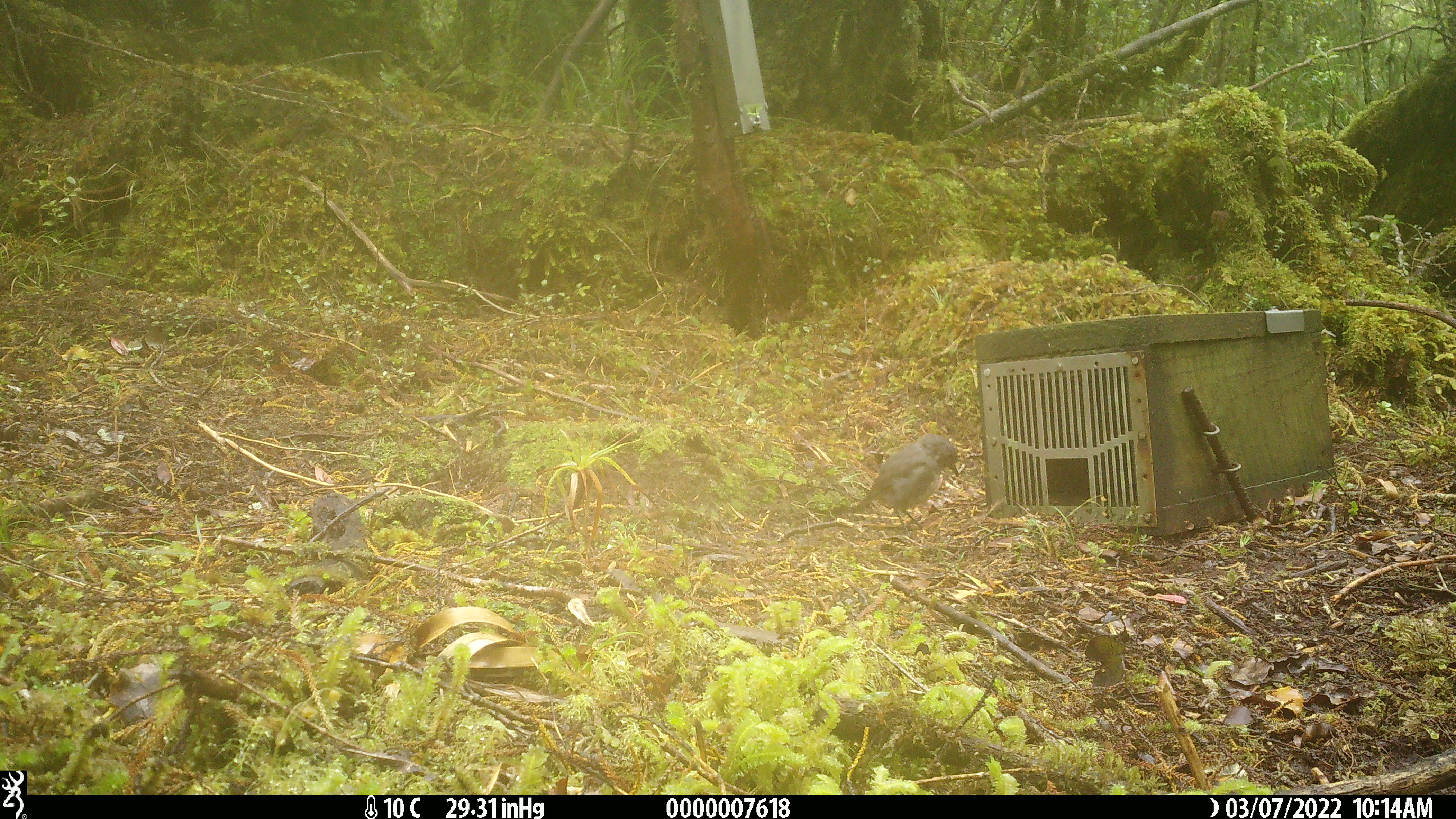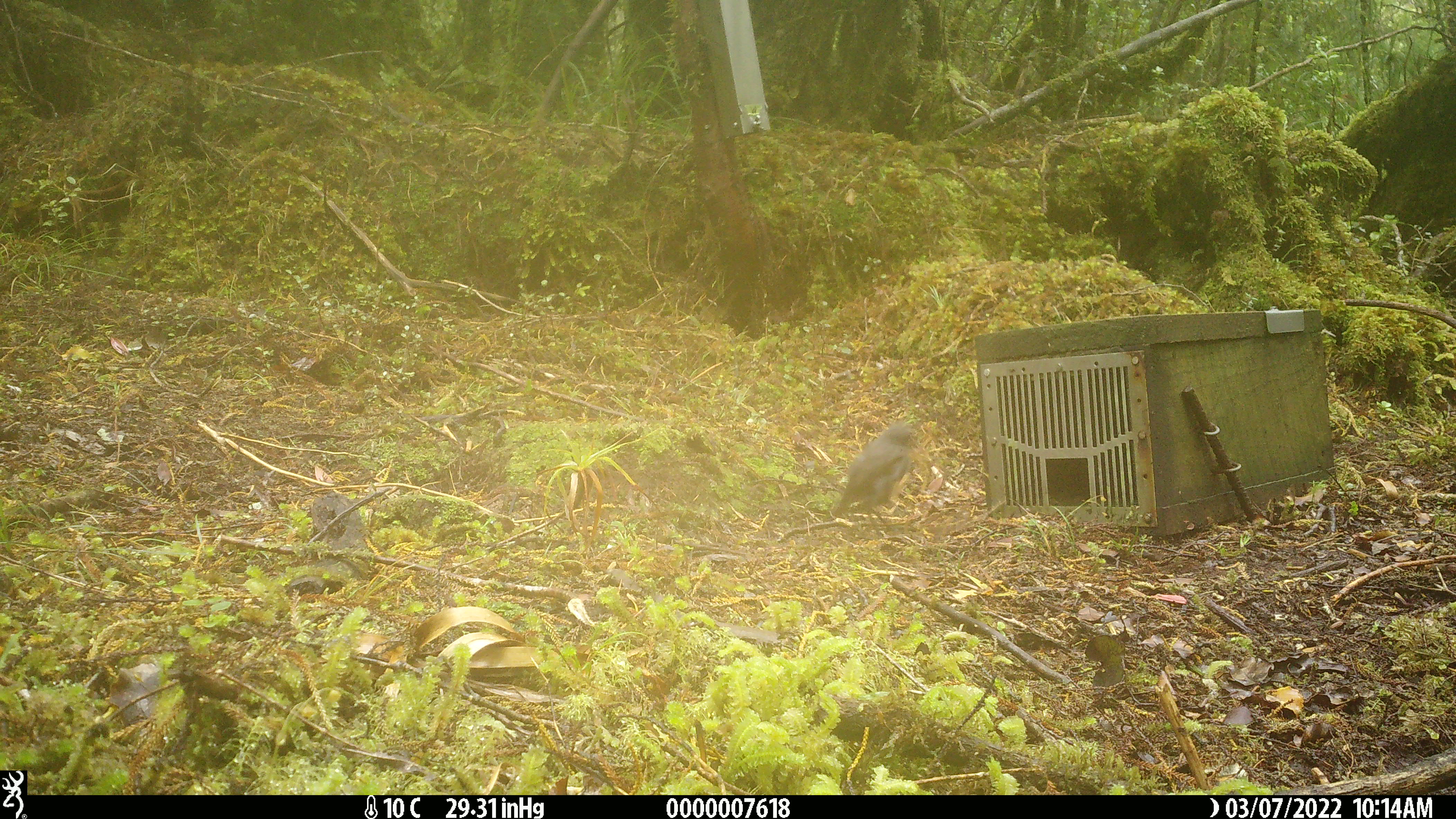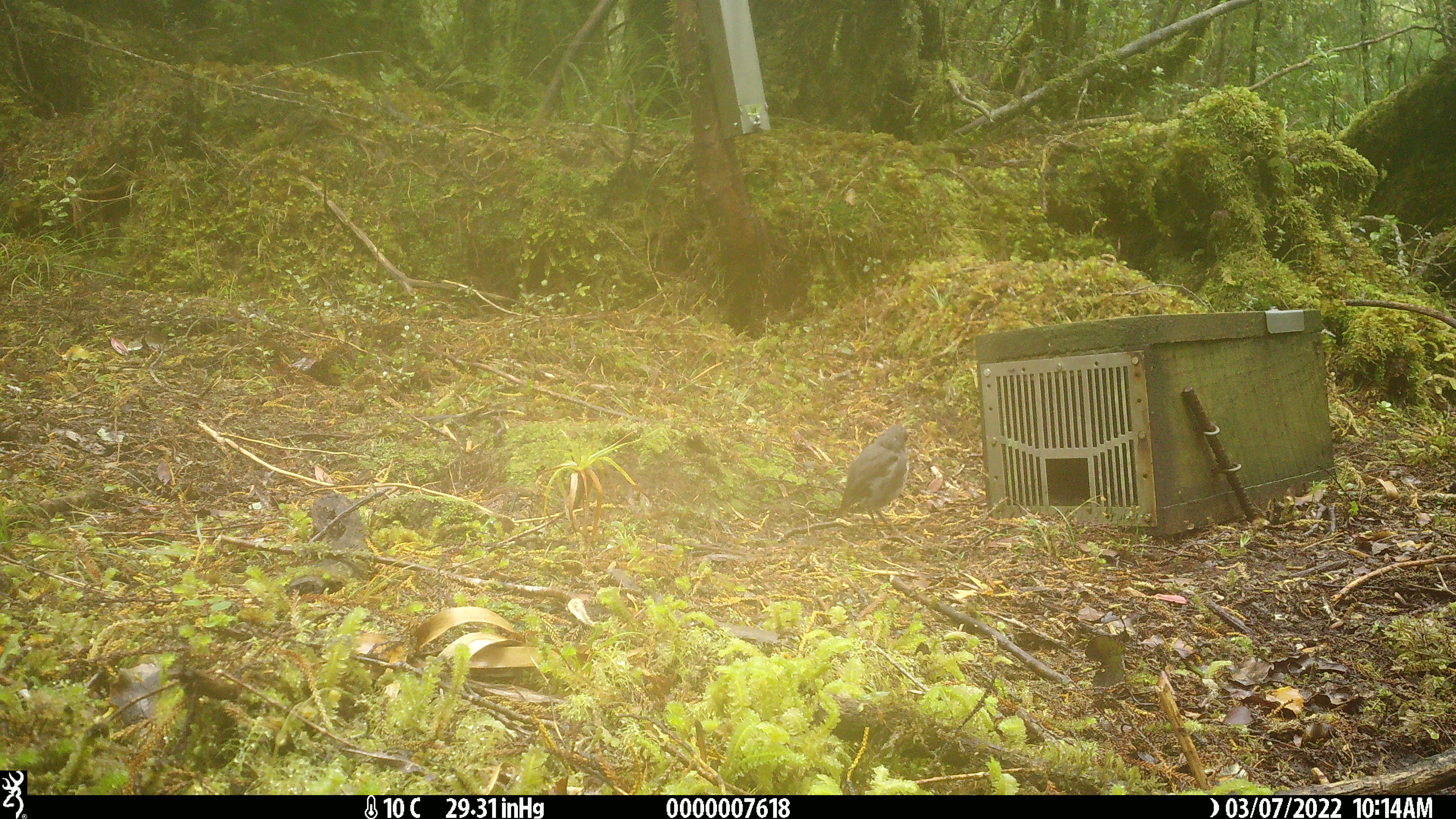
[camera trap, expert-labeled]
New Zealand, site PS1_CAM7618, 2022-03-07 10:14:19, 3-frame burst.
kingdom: Animalia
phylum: Chordata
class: Aves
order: Passeriformes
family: Petroicidae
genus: Petroica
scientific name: Petroica australis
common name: new zealand robin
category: robin